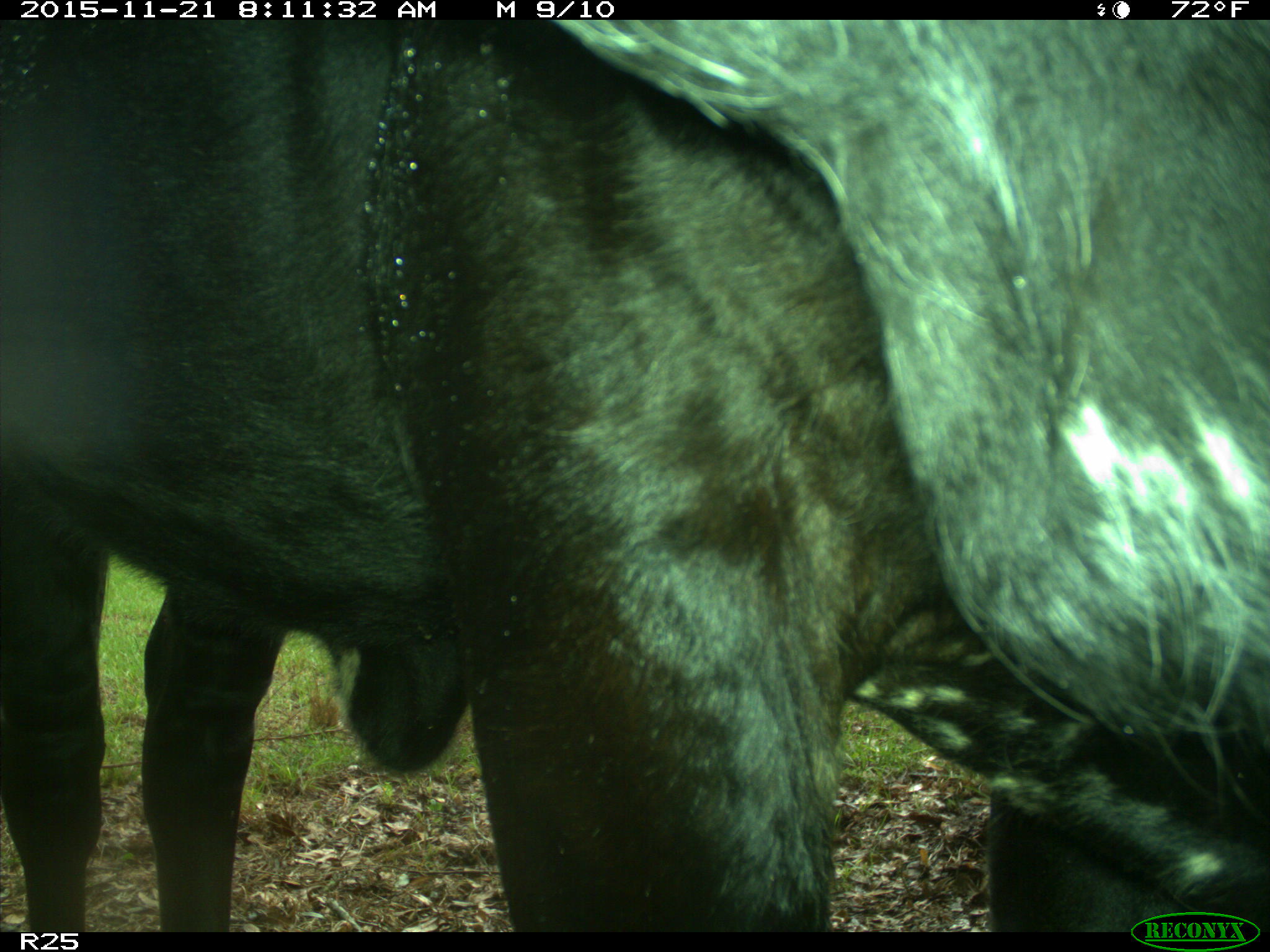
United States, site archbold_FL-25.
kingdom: Animalia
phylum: Chordata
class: Mammalia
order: Artiodactyla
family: Bovidae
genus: Bos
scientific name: Bos taurus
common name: domestic cow